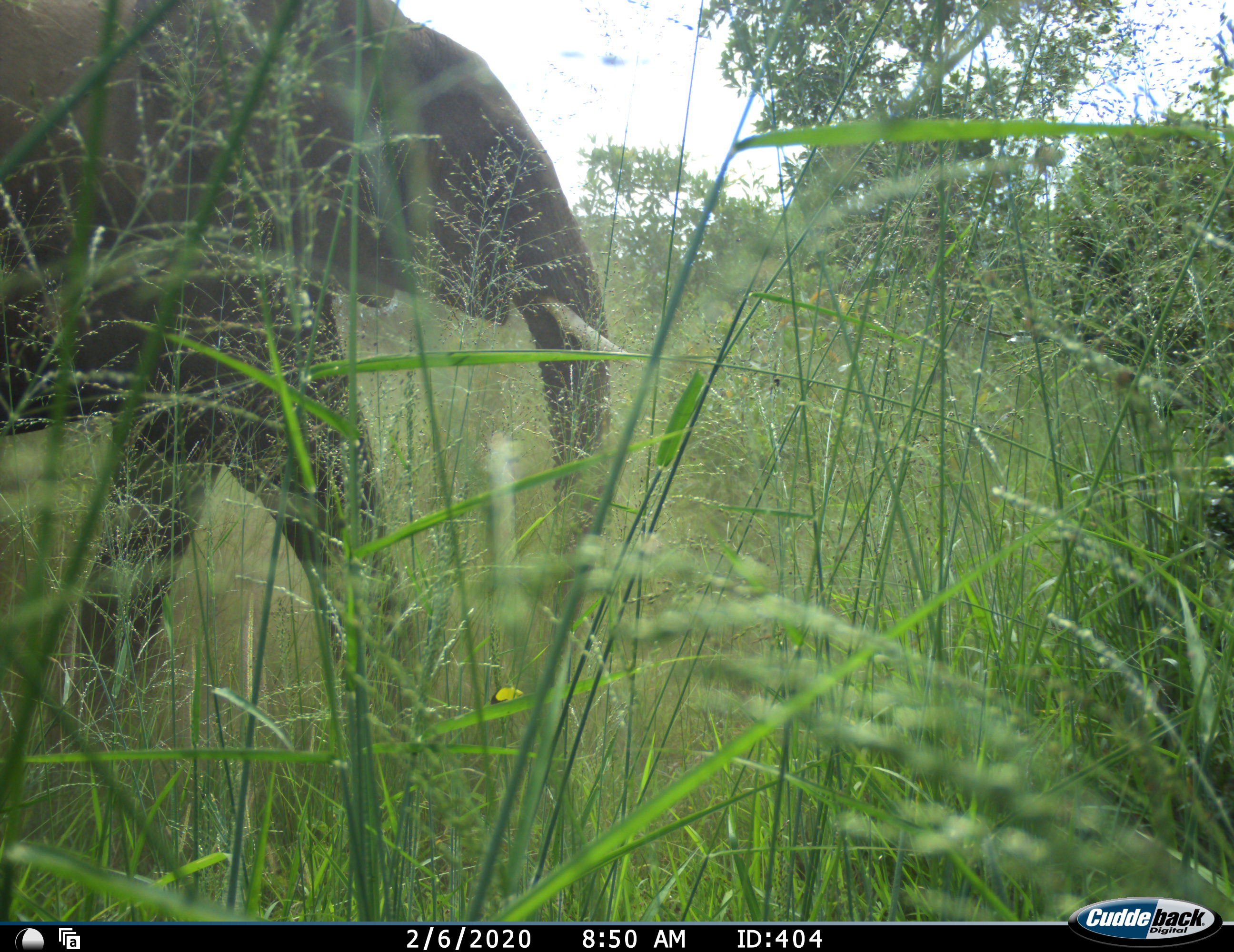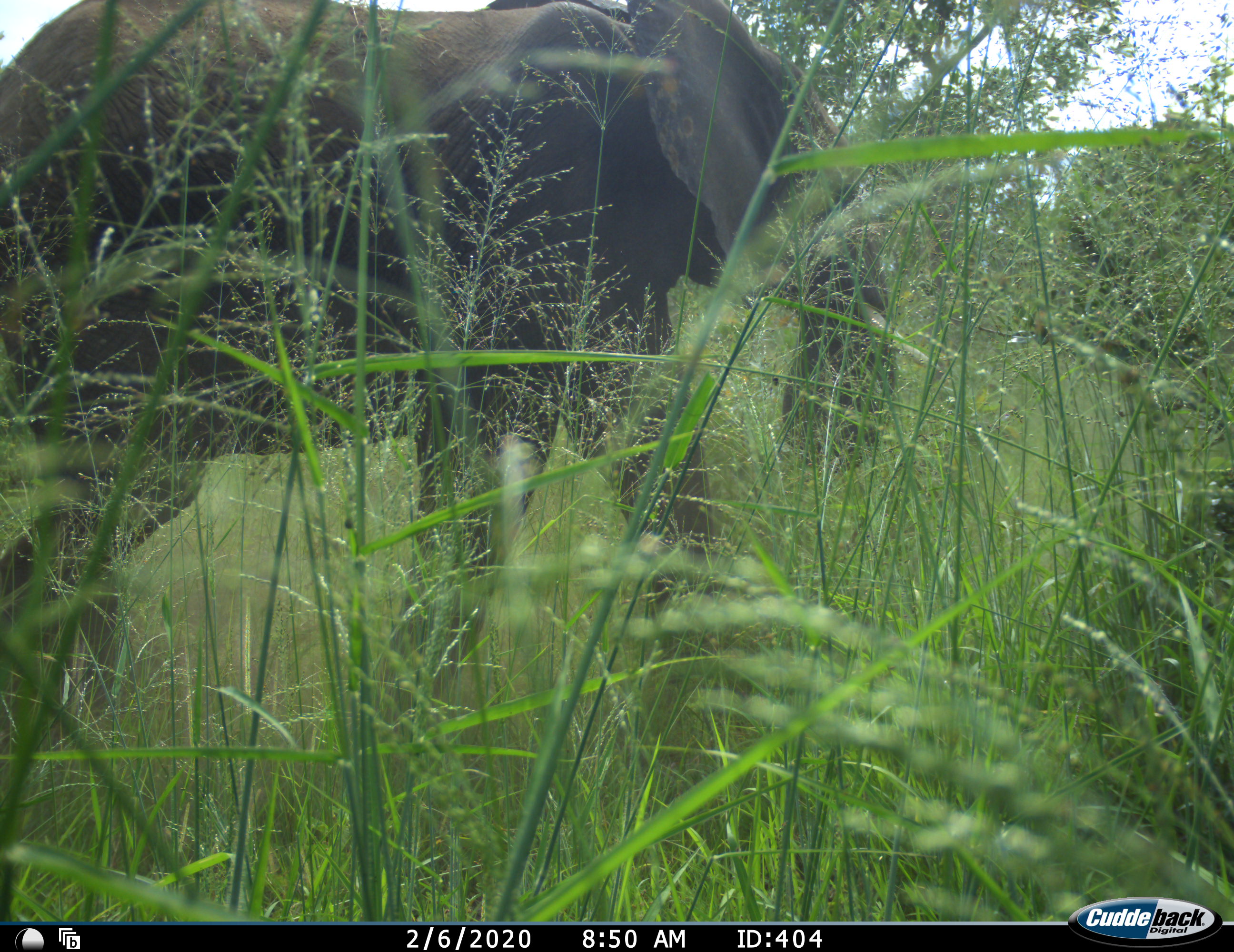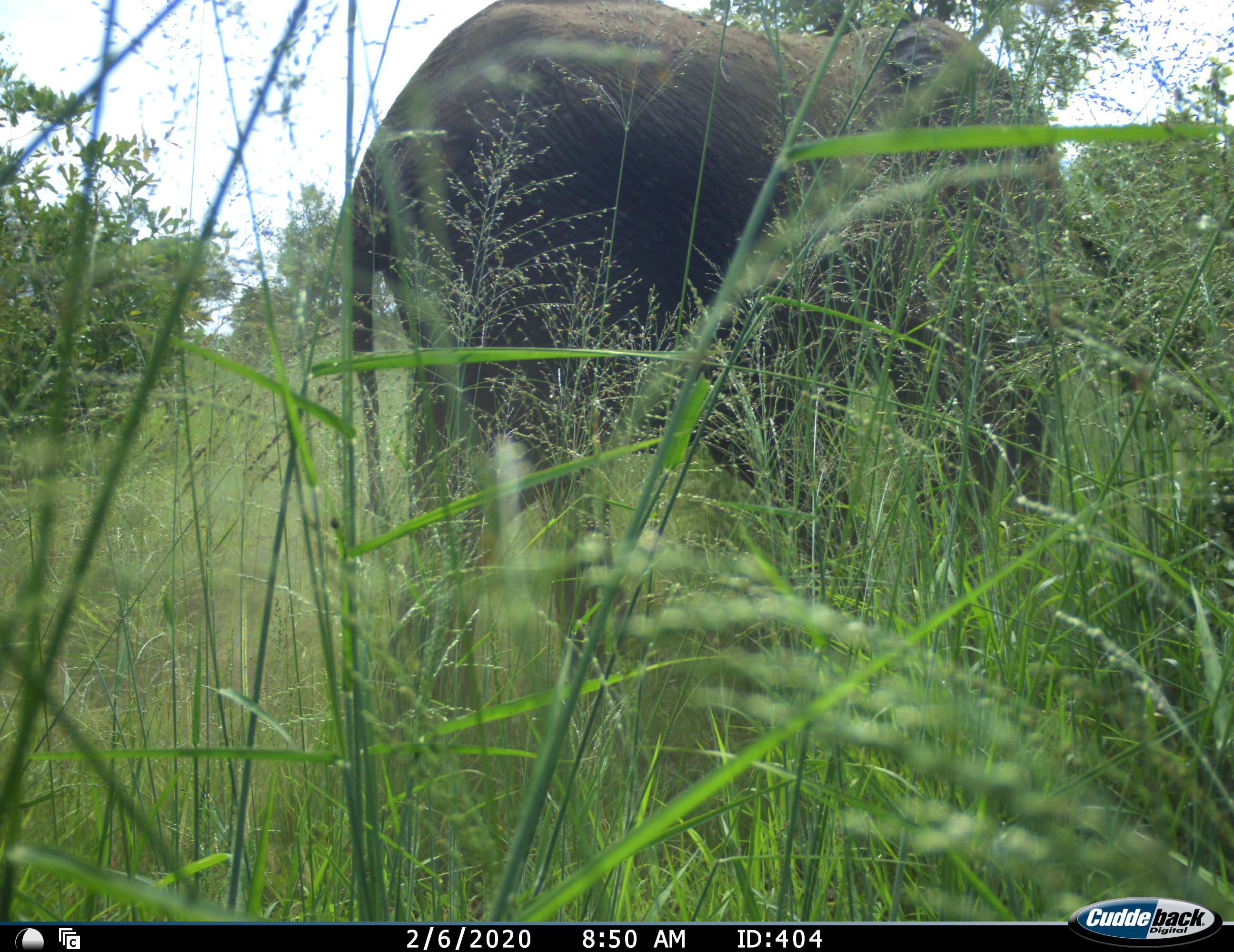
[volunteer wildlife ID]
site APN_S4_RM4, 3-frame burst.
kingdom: Animalia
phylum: Chordata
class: Mammalia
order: Proboscidea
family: Elephantidae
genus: Loxodonta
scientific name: Loxodonta africana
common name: african bush elephant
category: elephant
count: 1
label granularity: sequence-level